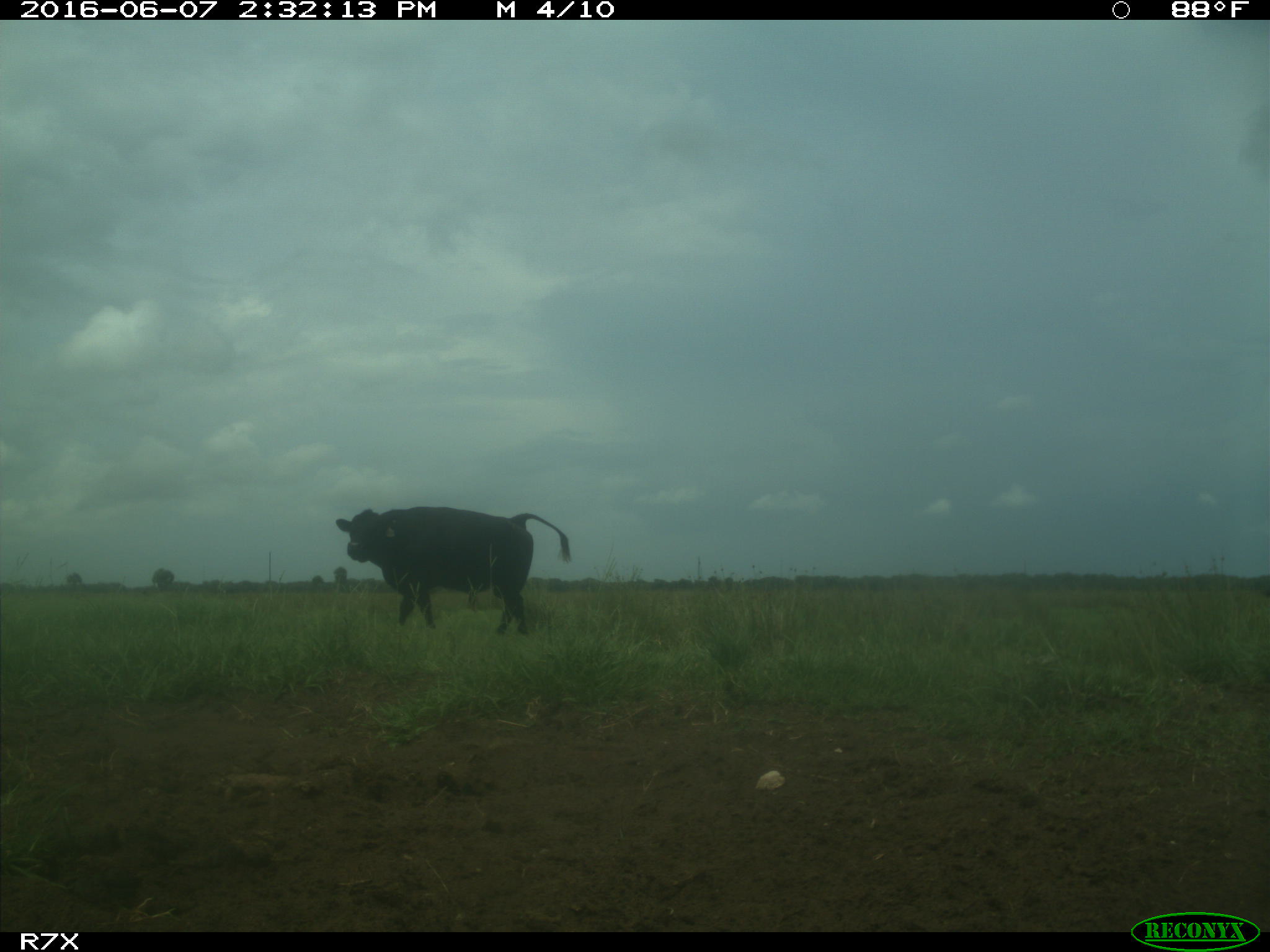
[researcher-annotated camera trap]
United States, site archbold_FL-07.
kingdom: Animalia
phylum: Chordata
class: Mammalia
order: Artiodactyla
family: Bovidae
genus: Bos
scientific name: Bos taurus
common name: domestic cow